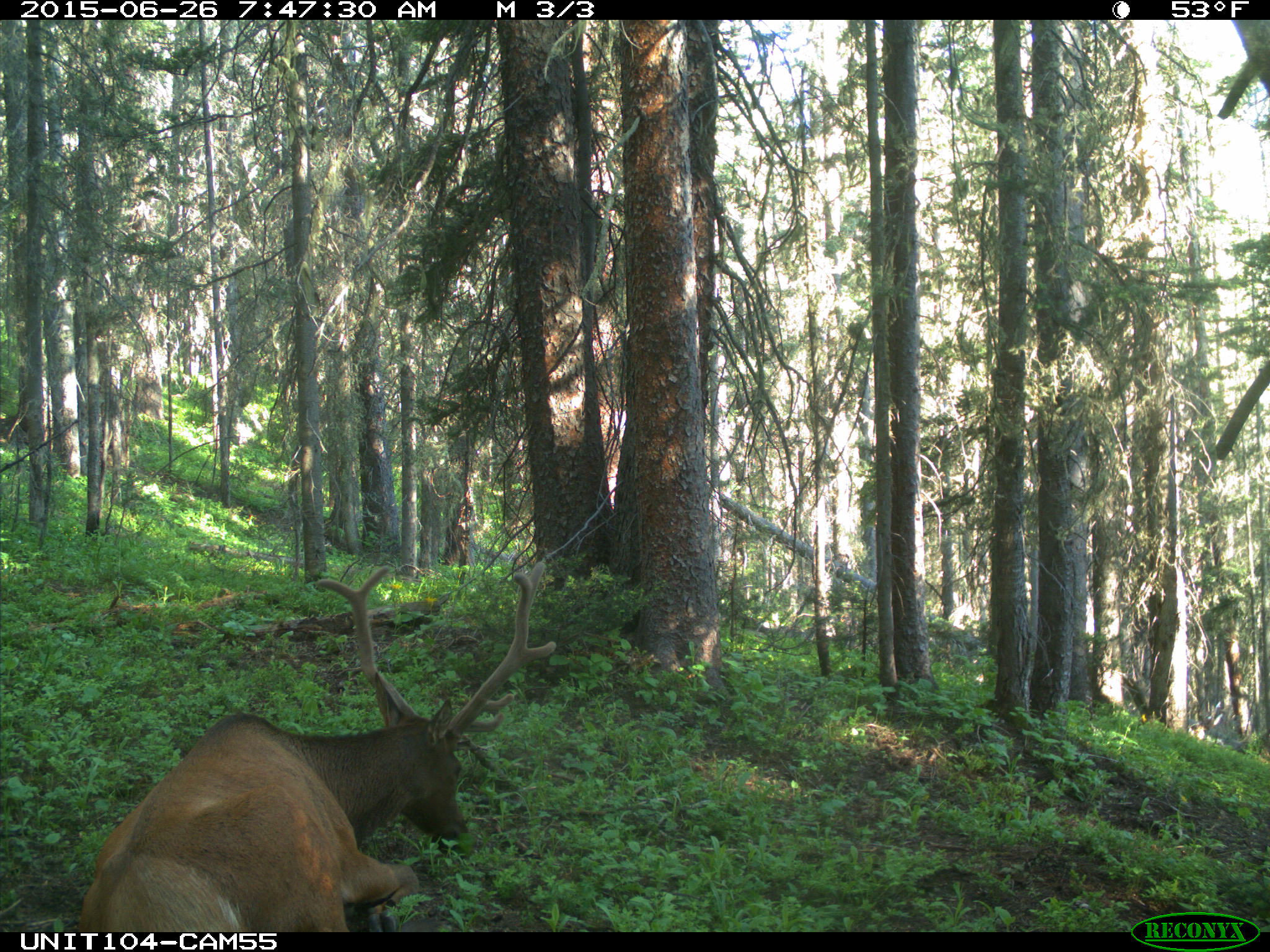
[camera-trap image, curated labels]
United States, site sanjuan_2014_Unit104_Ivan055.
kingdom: Animalia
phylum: Chordata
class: Mammalia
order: Artiodactyla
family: Cervidae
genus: Cervus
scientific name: Cervus elaphus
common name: red deer